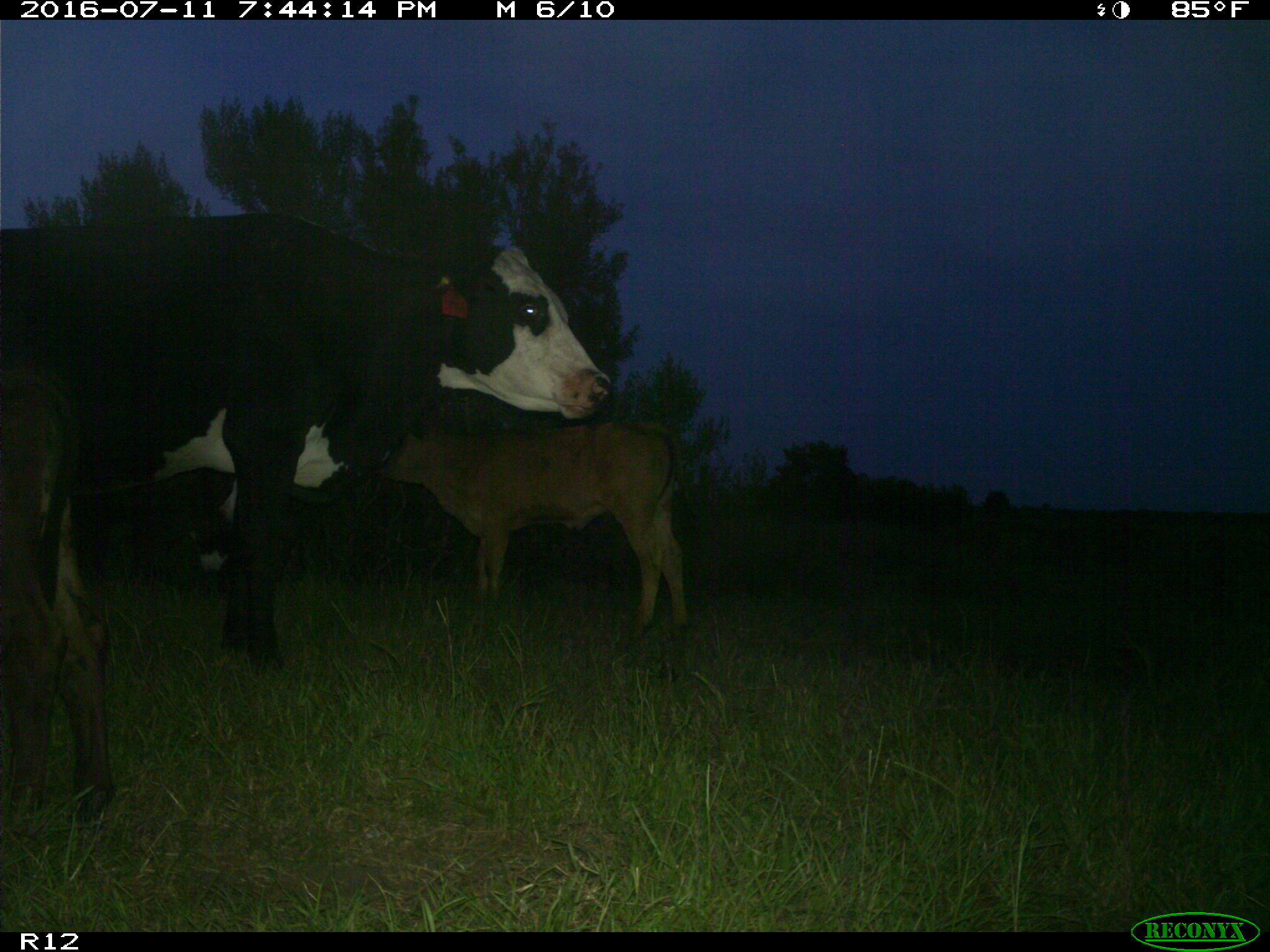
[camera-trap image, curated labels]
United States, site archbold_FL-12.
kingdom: Animalia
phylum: Chordata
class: Mammalia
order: Artiodactyla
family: Bovidae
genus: Bos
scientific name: Bos taurus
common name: domestic cow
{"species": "Bos taurus (domestic cow)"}